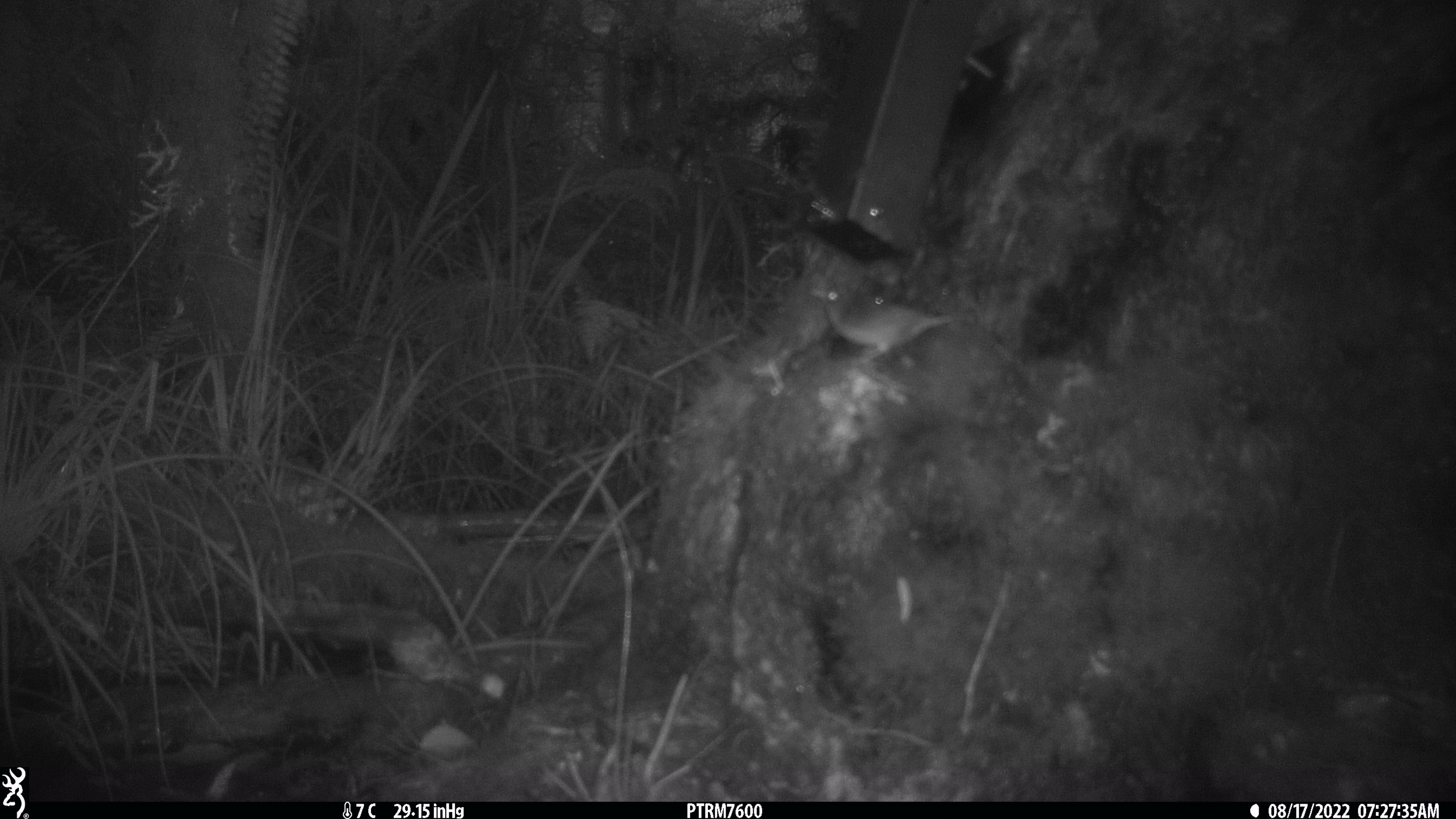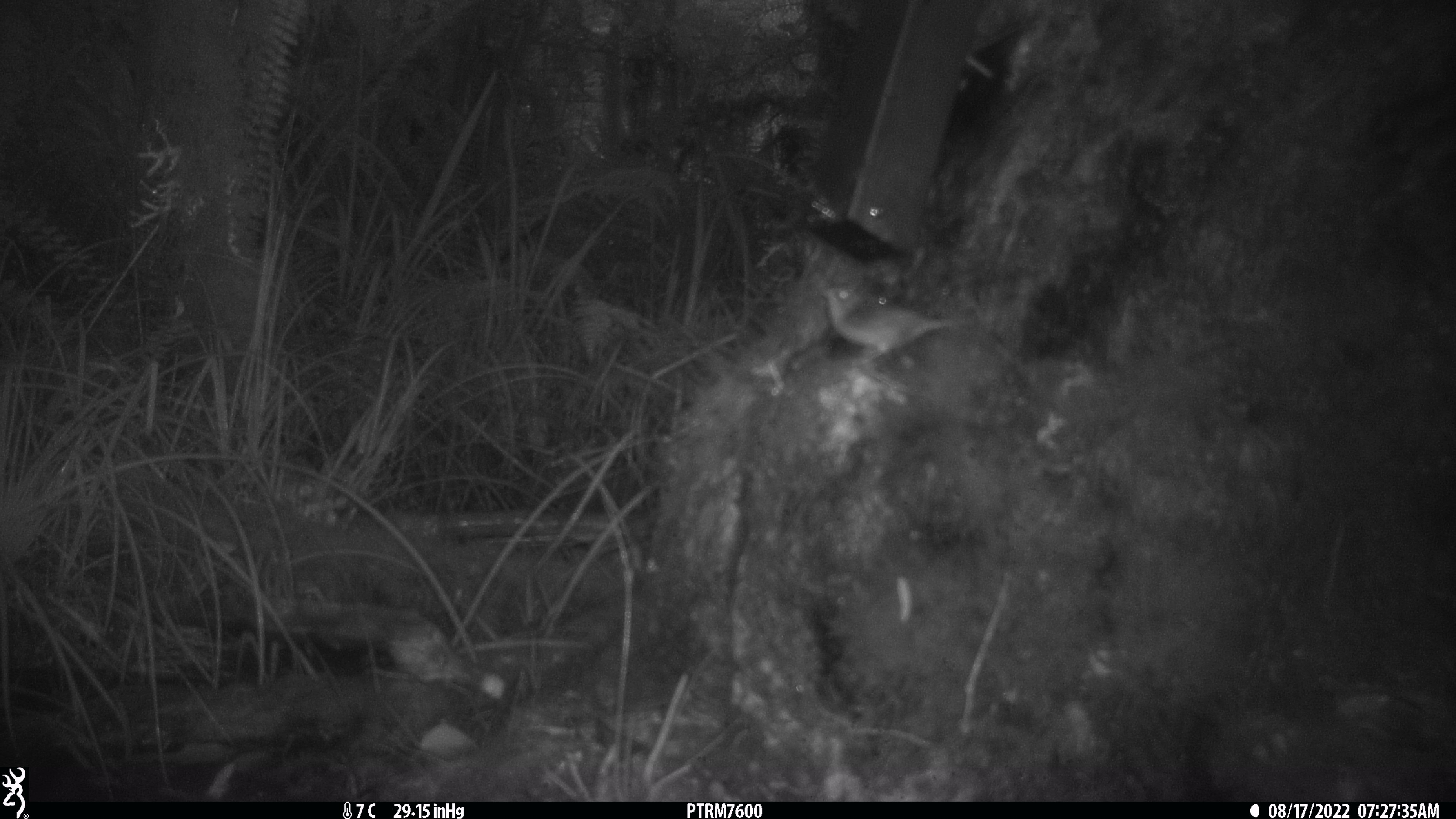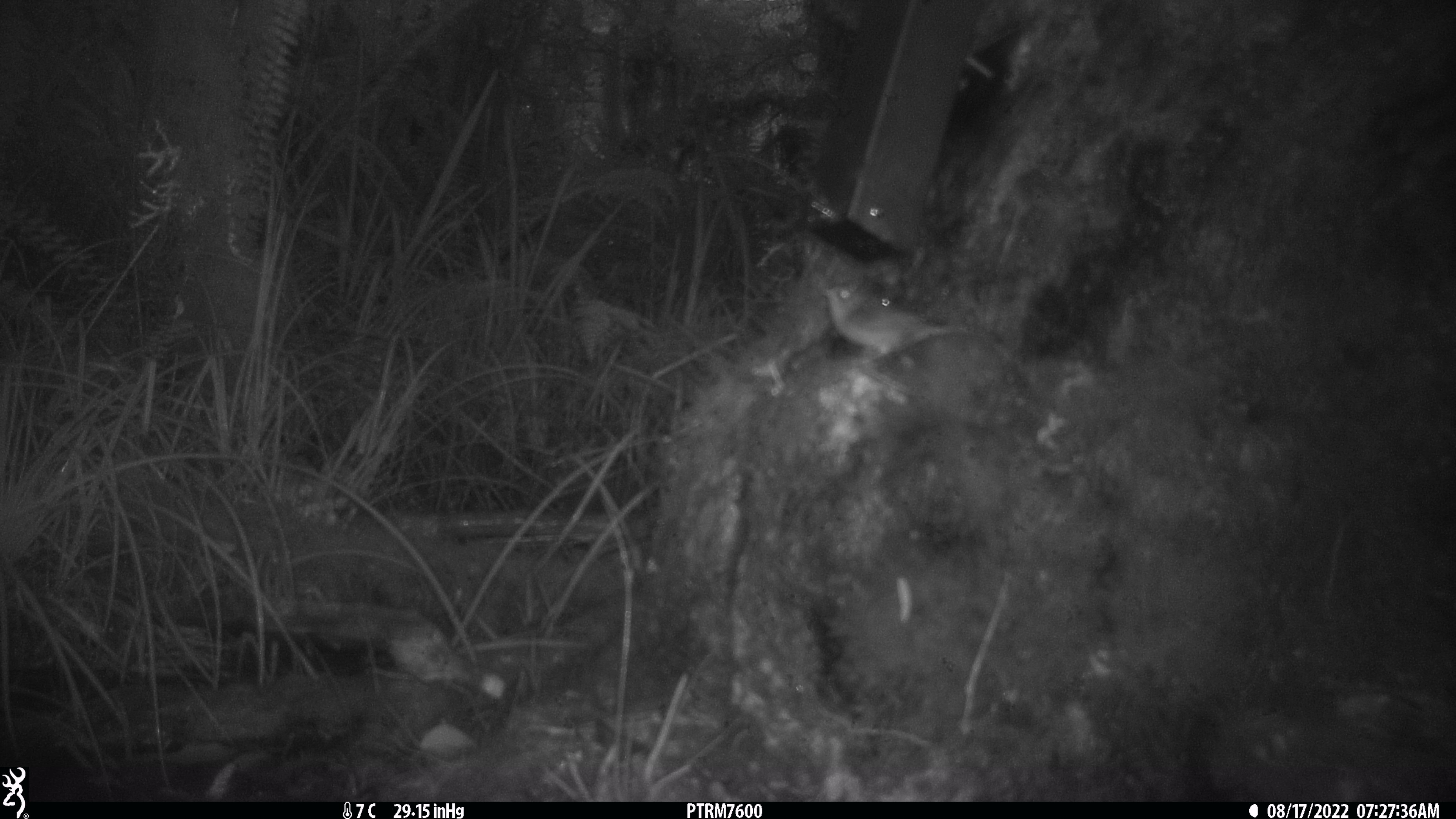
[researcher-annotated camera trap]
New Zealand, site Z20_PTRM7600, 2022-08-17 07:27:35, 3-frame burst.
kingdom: Animalia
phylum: Chordata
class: Aves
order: Passeriformes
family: Zosteropidae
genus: Zosterops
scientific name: Zosterops lateralis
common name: silvereye